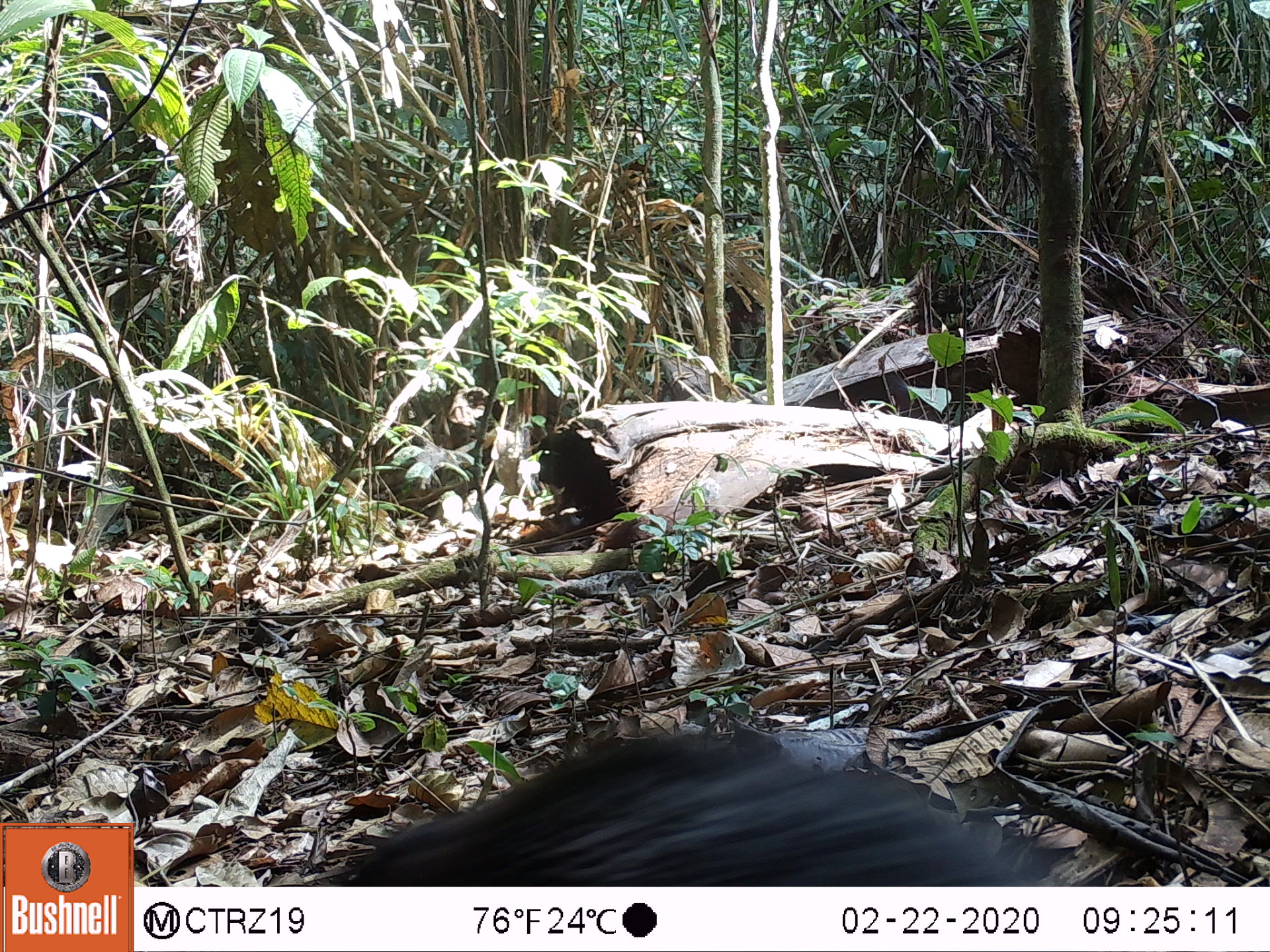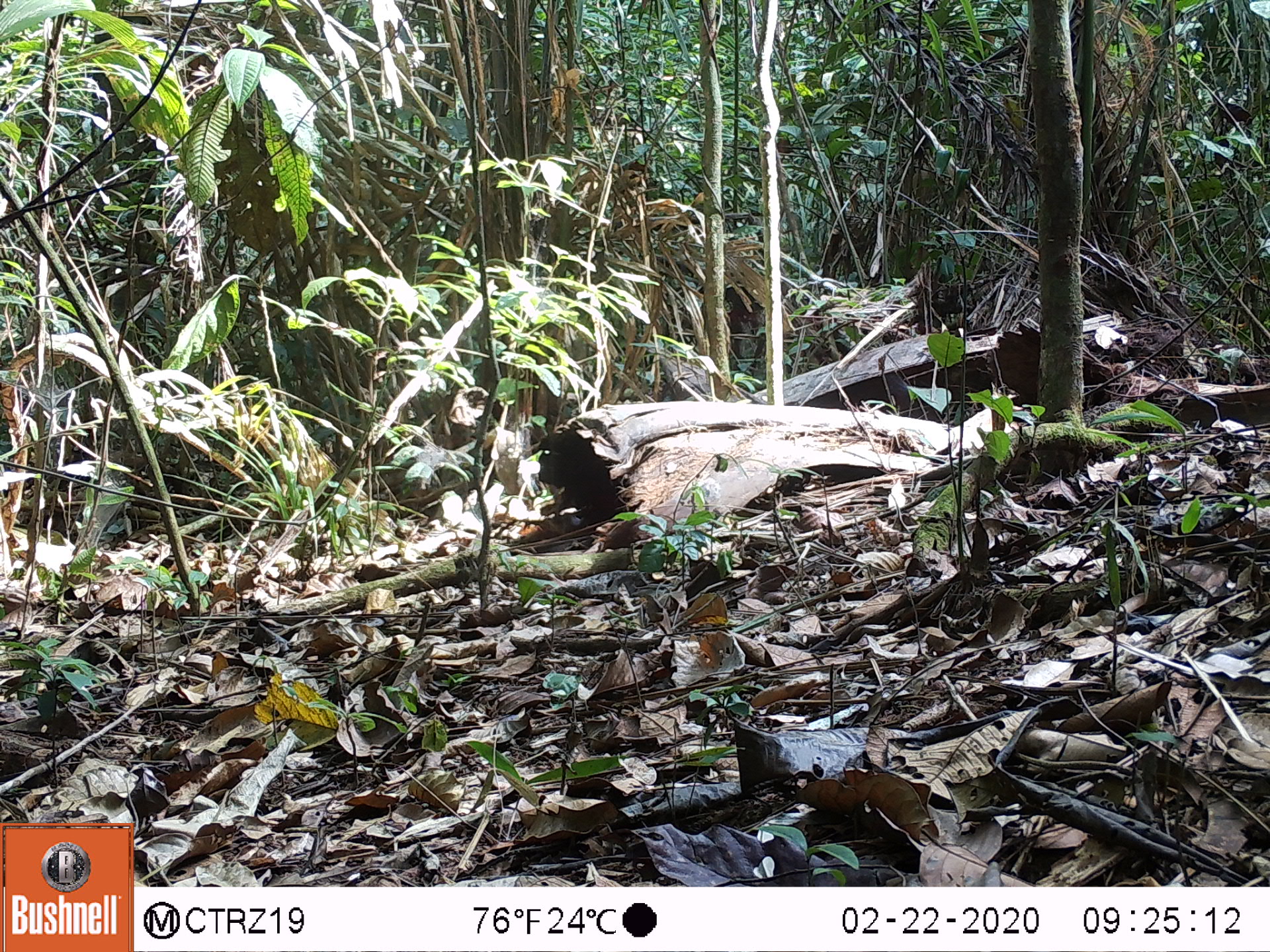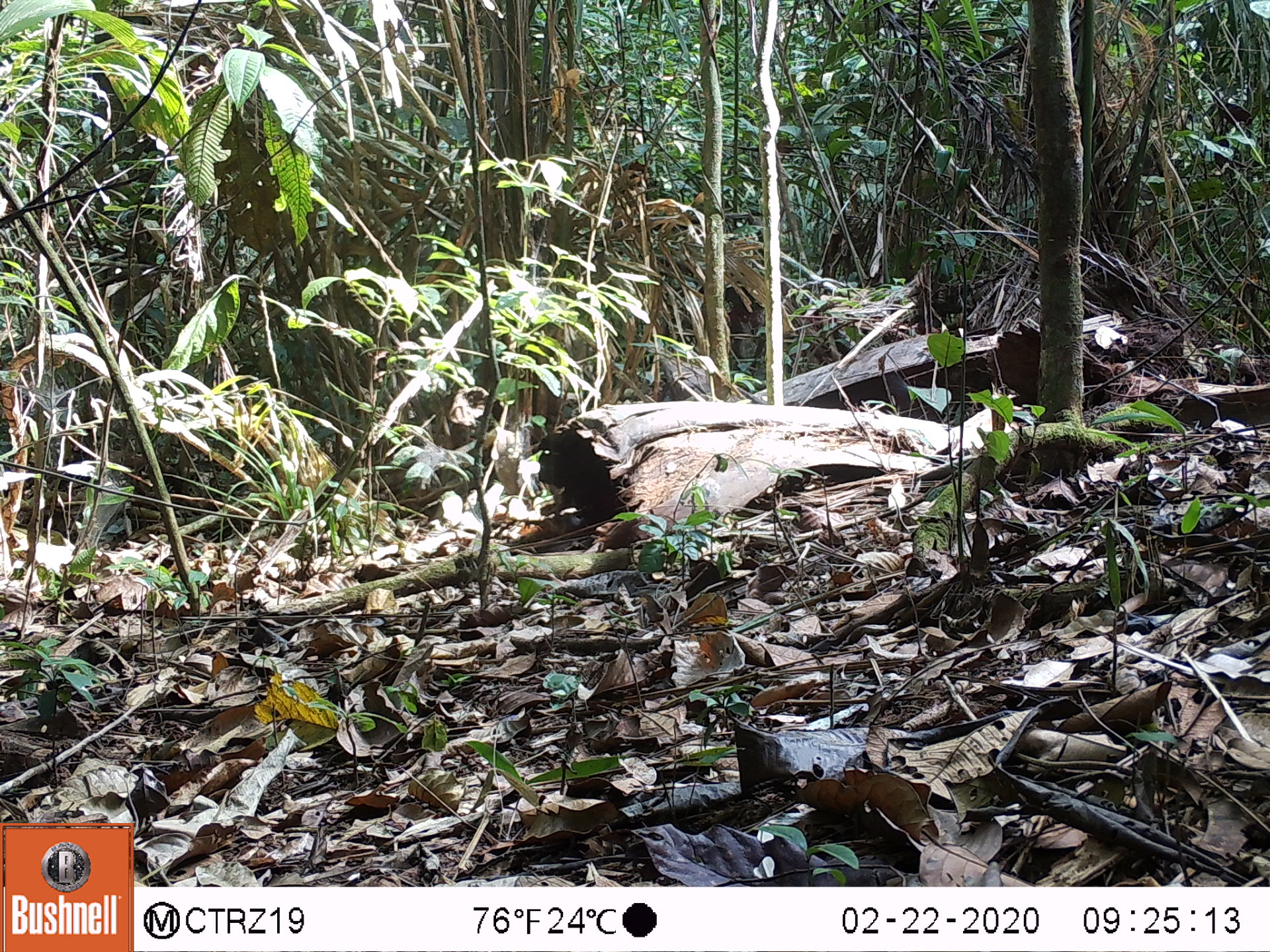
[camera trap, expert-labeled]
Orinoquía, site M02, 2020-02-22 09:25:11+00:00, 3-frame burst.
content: unidentified animal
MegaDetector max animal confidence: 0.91